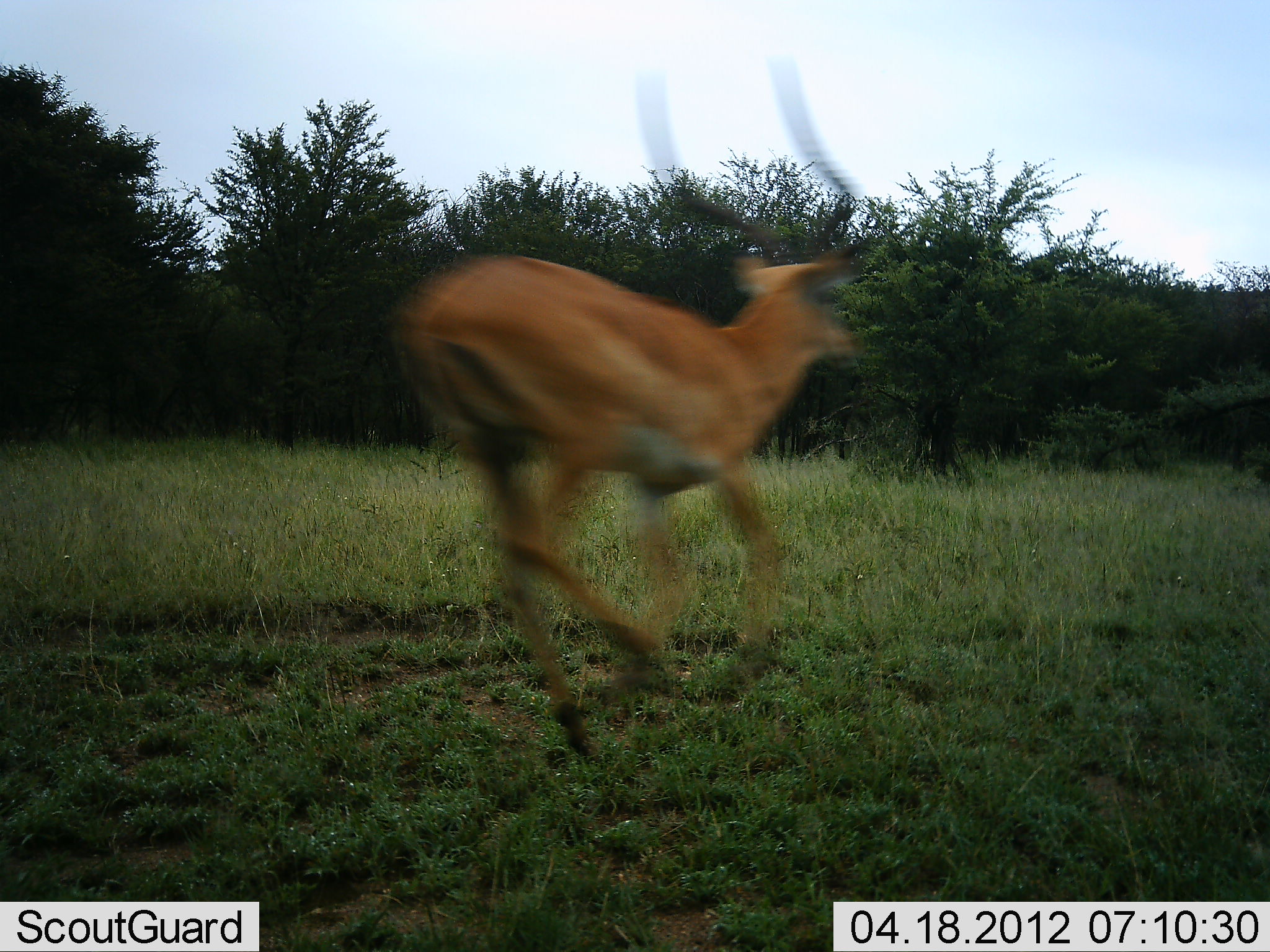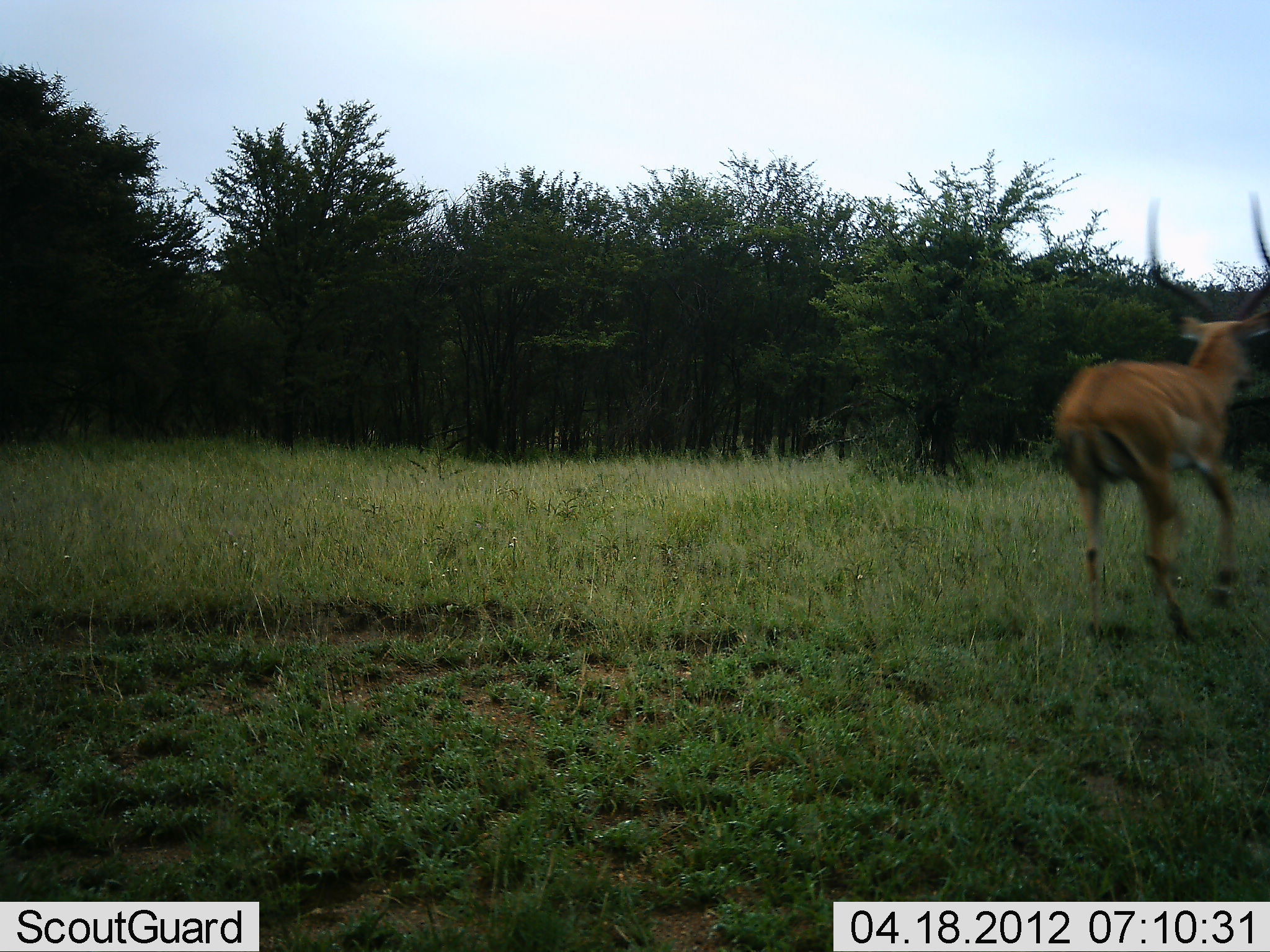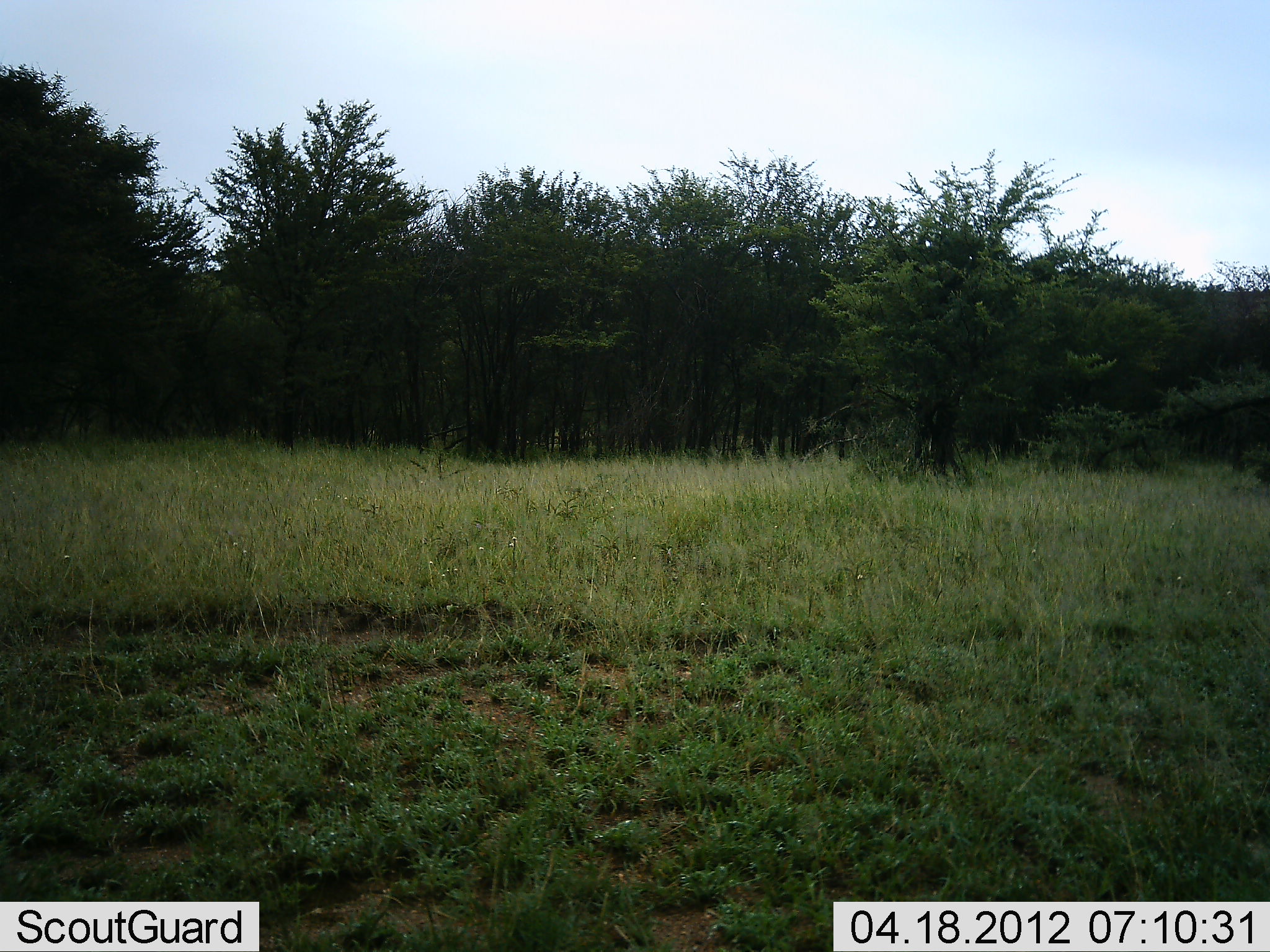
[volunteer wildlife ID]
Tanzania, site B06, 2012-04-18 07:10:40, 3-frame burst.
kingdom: Animalia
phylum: Chordata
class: Mammalia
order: Artiodactyla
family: Bovidae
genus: Aepyceros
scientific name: Aepyceros melampus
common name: impala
Impala (Aepyceros melampus), count 1. Behavior (volunteer vote fractions): standing 0%, resting 0%, moving 100%, interacting 0%. Young present (vote fraction): 0%. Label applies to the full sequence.